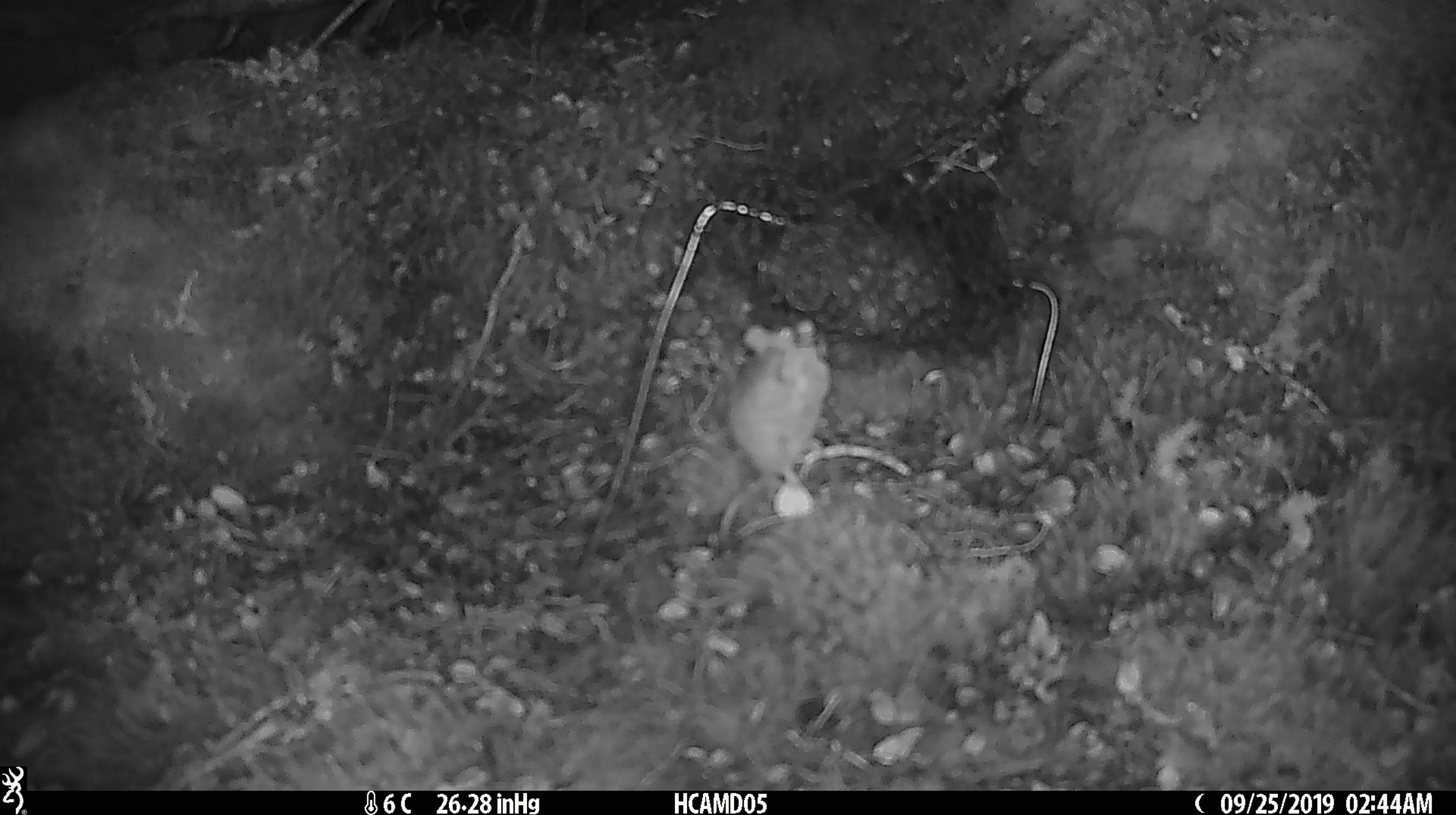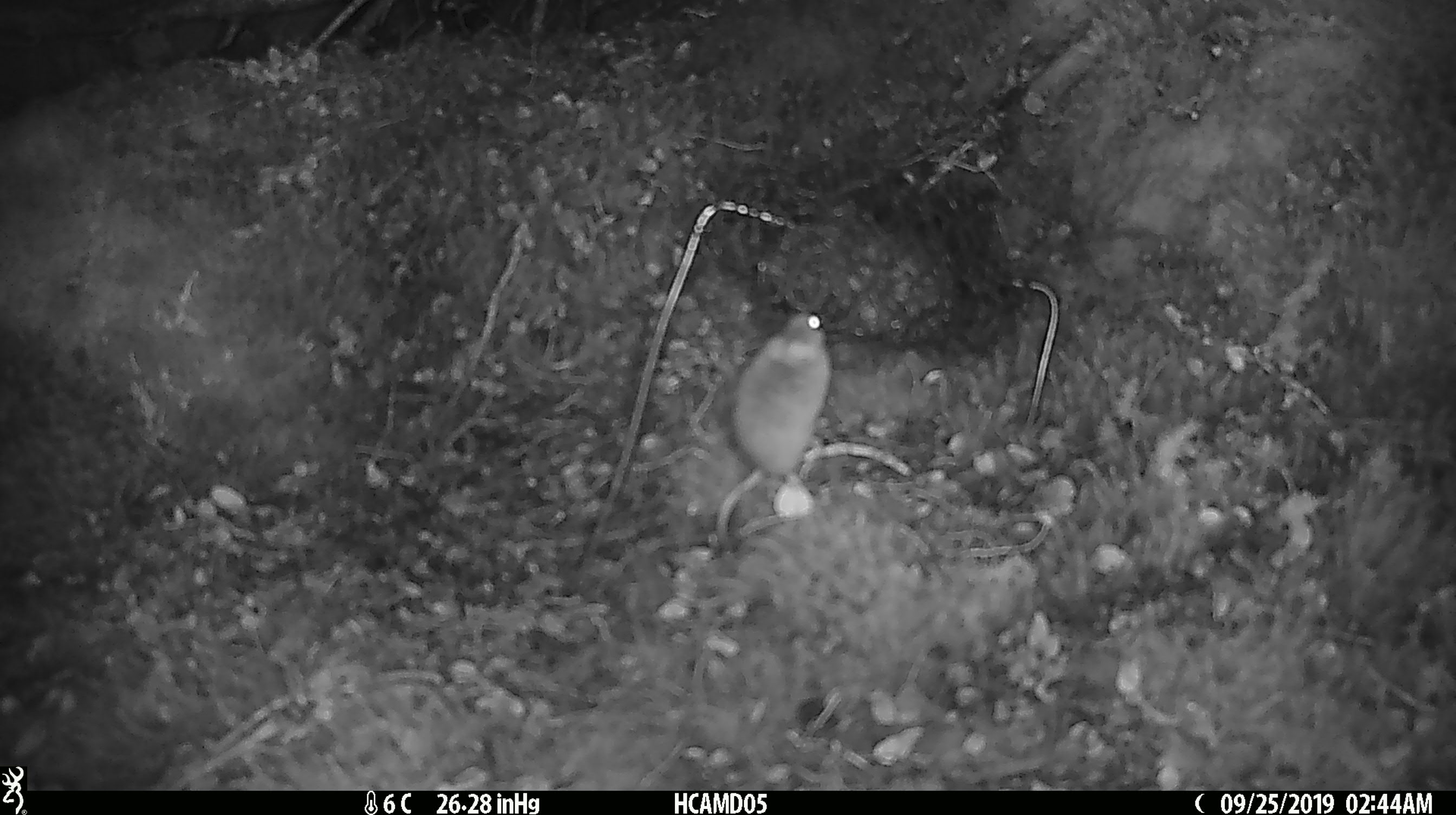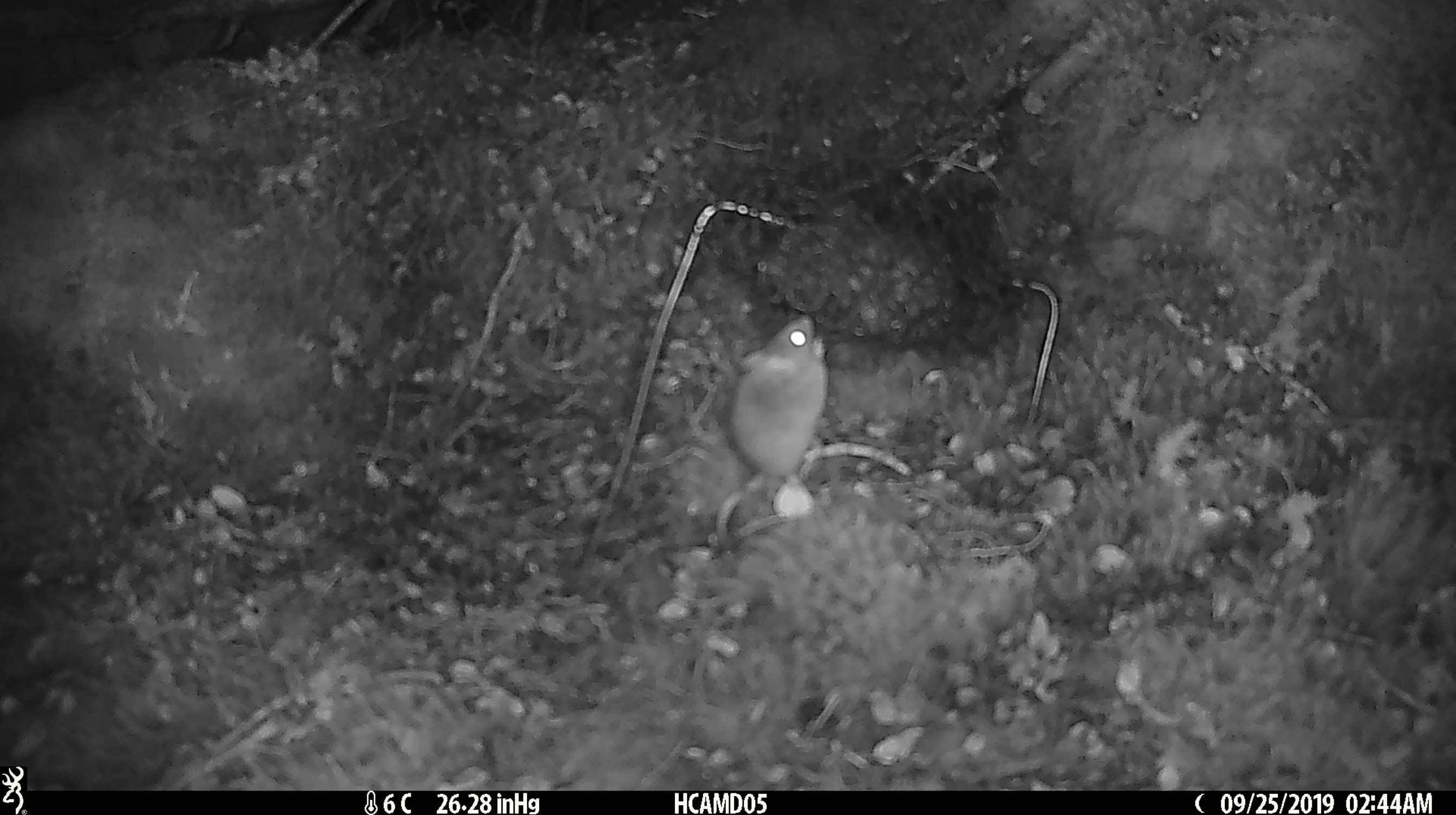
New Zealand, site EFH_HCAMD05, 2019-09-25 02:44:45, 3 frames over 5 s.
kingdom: Animalia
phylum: Chordata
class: Mammalia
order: Rodentia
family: Muridae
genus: Mus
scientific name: Mus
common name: mouse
Mouse (Mus).